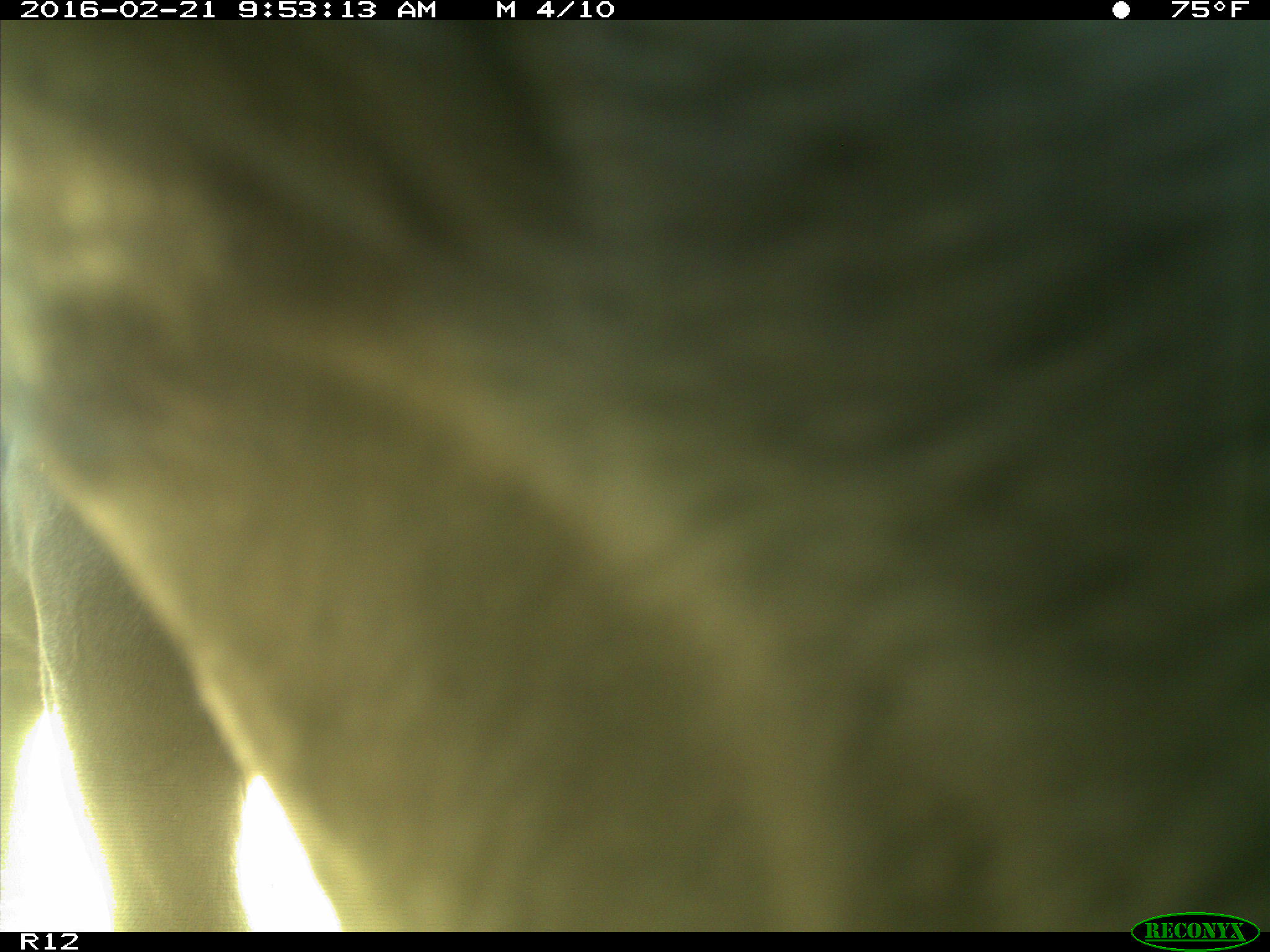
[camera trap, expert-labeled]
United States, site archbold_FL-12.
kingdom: Animalia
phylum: Chordata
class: Mammalia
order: Artiodactyla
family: Bovidae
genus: Bos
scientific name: Bos taurus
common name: domestic cow